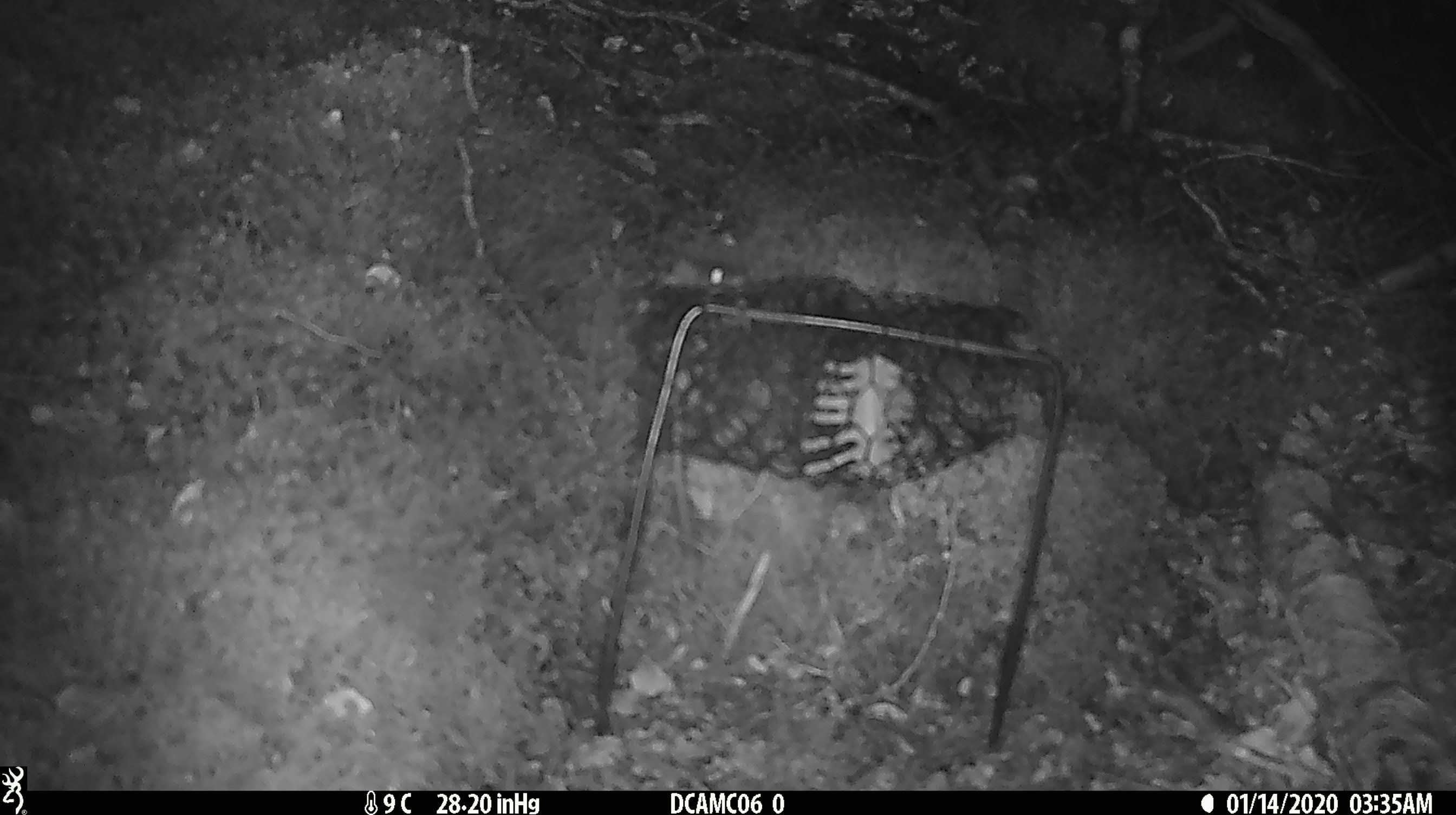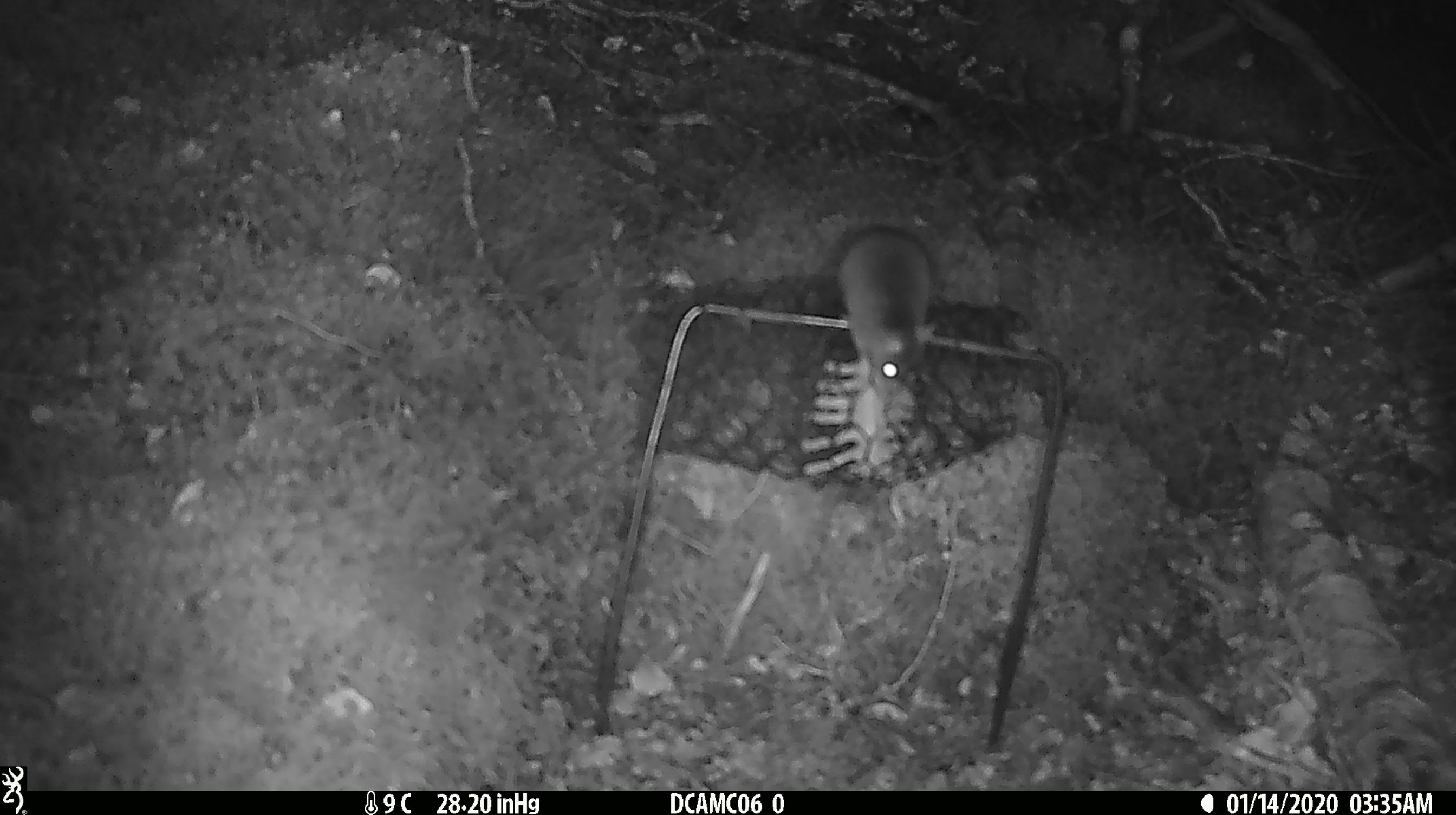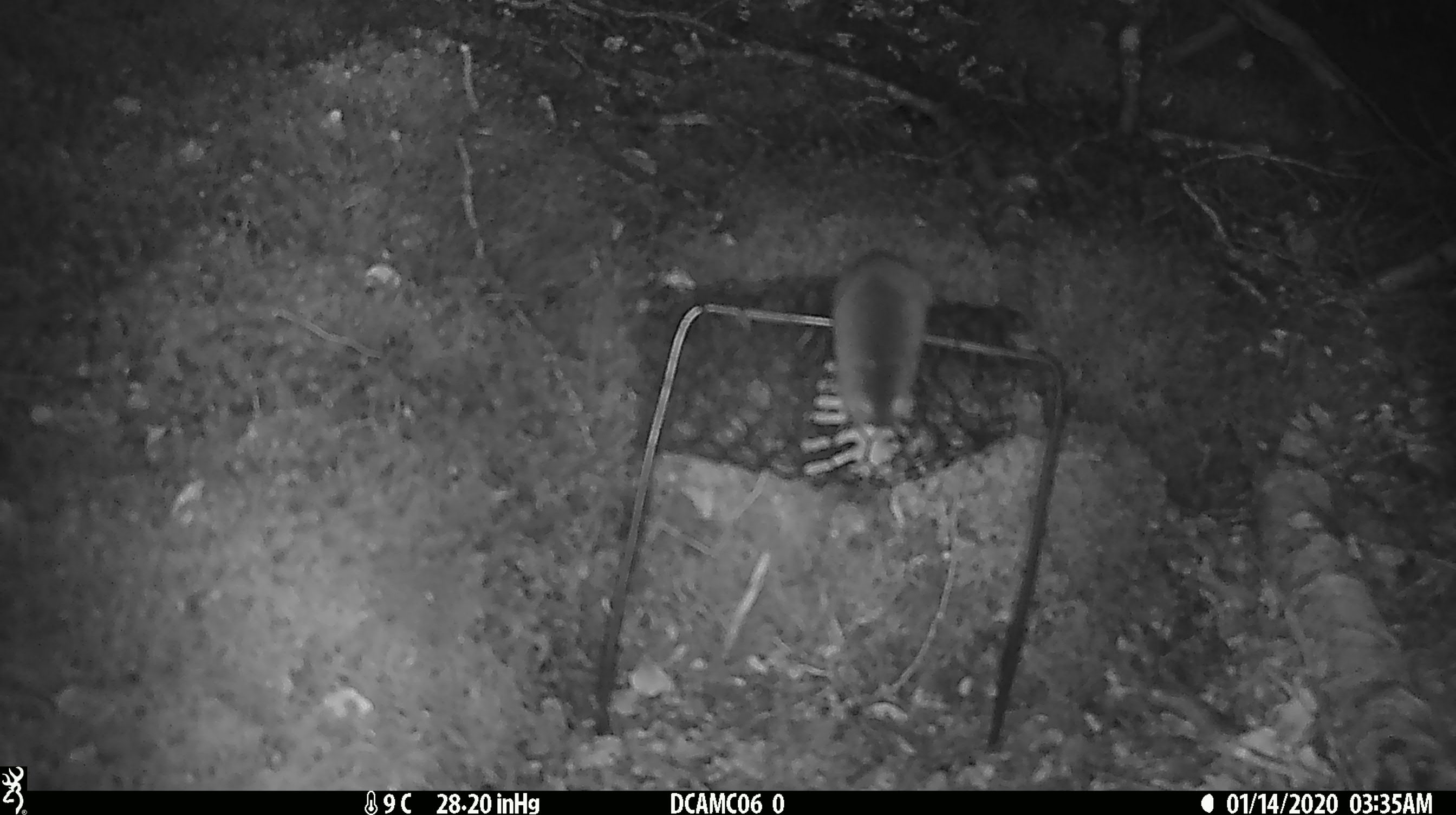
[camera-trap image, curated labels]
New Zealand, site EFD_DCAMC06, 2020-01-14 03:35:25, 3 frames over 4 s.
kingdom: Animalia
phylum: Chordata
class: Mammalia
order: Rodentia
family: Muridae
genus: Mus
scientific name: Mus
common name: mouse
Mouse (Mus).